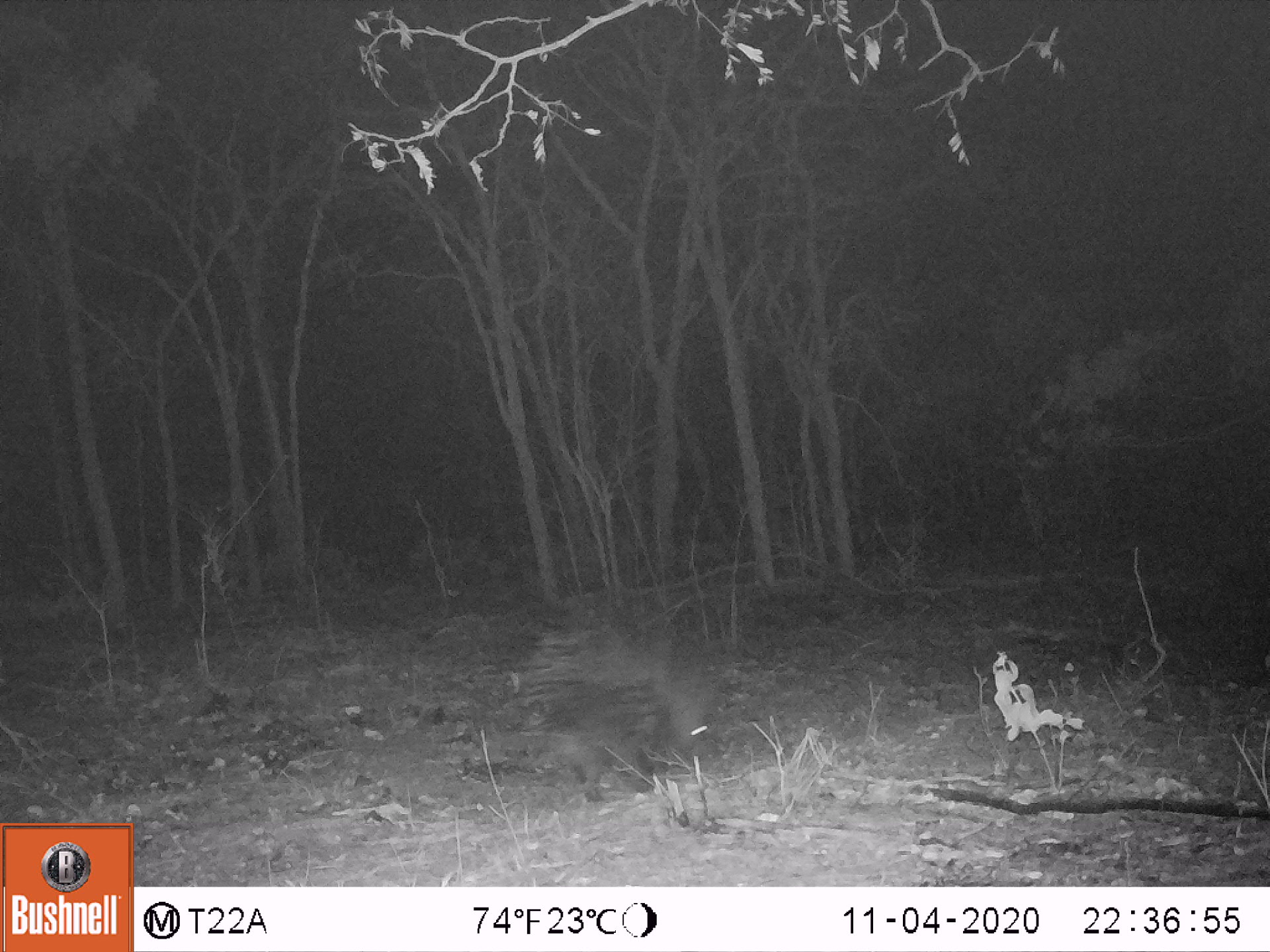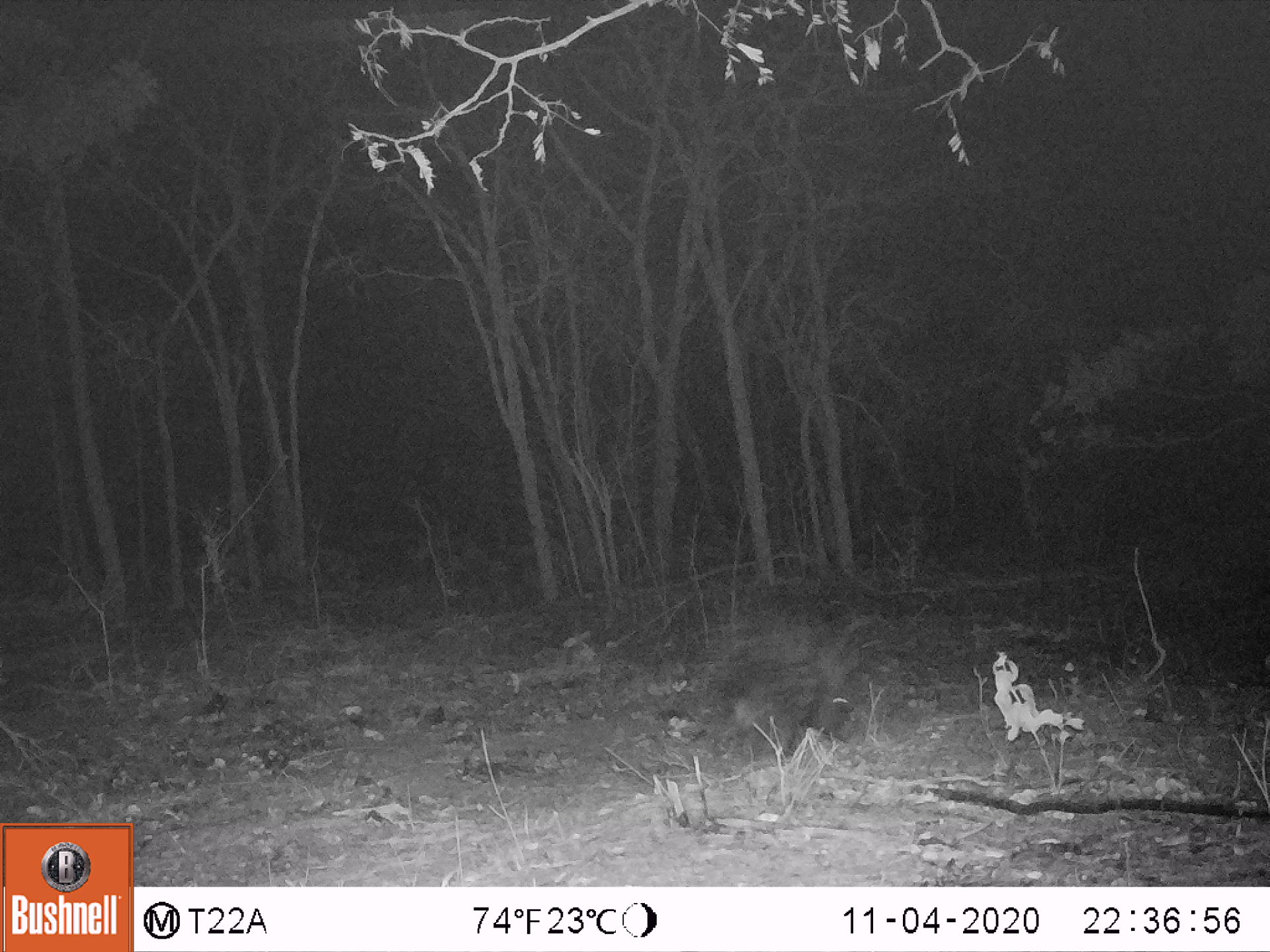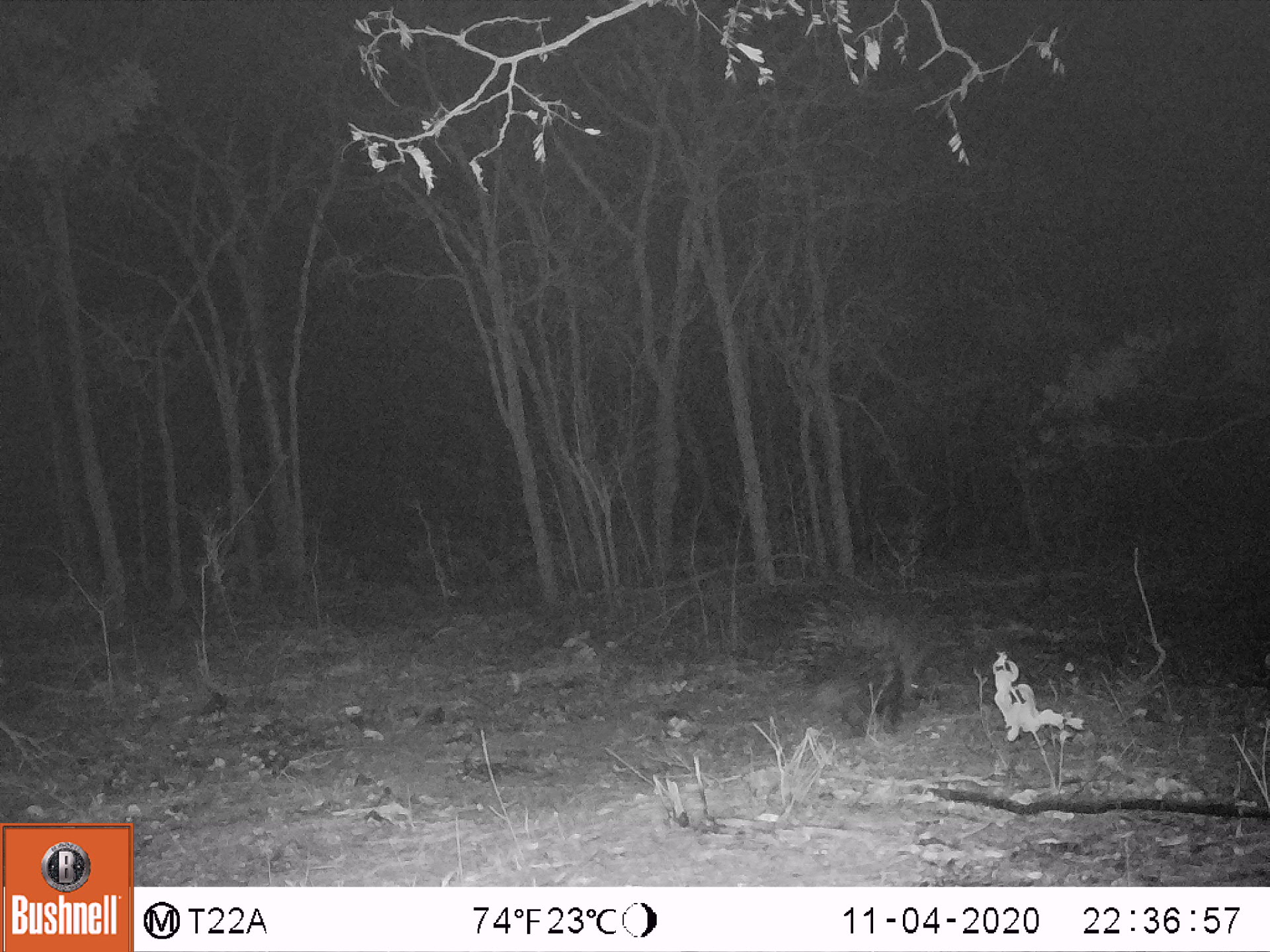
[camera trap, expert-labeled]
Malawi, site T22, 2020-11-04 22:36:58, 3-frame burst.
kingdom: Animalia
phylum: Chordata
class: Mammalia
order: Rodentia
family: Hystricidae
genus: Hystrix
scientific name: Hystrix africaeaustralis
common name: cape porcupine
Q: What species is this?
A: Cape porcupine (Hystrix africaeaustralis).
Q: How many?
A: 1.